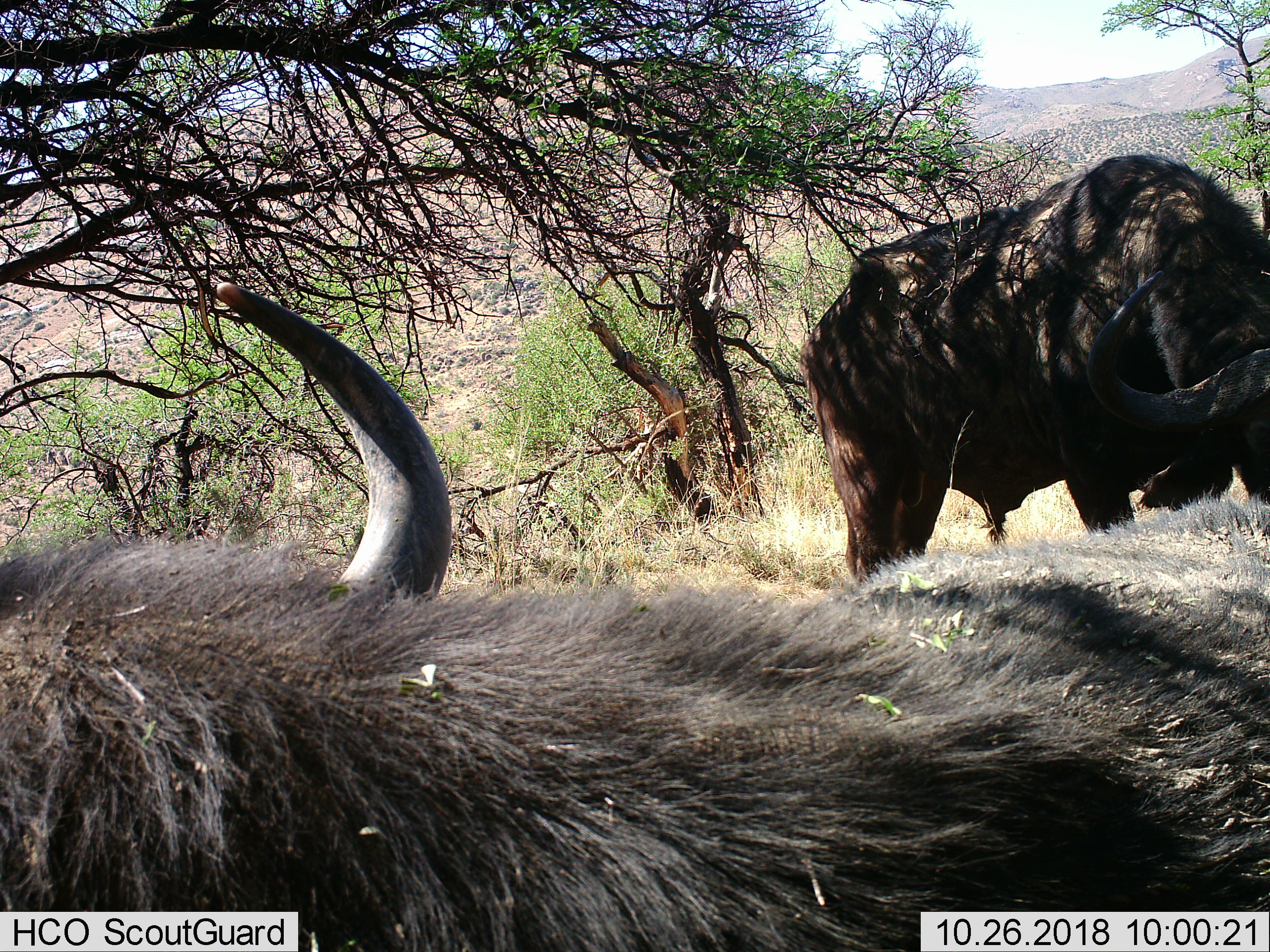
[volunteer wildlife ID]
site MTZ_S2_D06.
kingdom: Animalia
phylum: Chordata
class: Mammalia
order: Artiodactyla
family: Bovidae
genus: Syncerus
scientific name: Syncerus caffer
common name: african buffalo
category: buffalo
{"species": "buffalo (african buffalo) (Syncerus caffer)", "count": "2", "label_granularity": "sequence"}